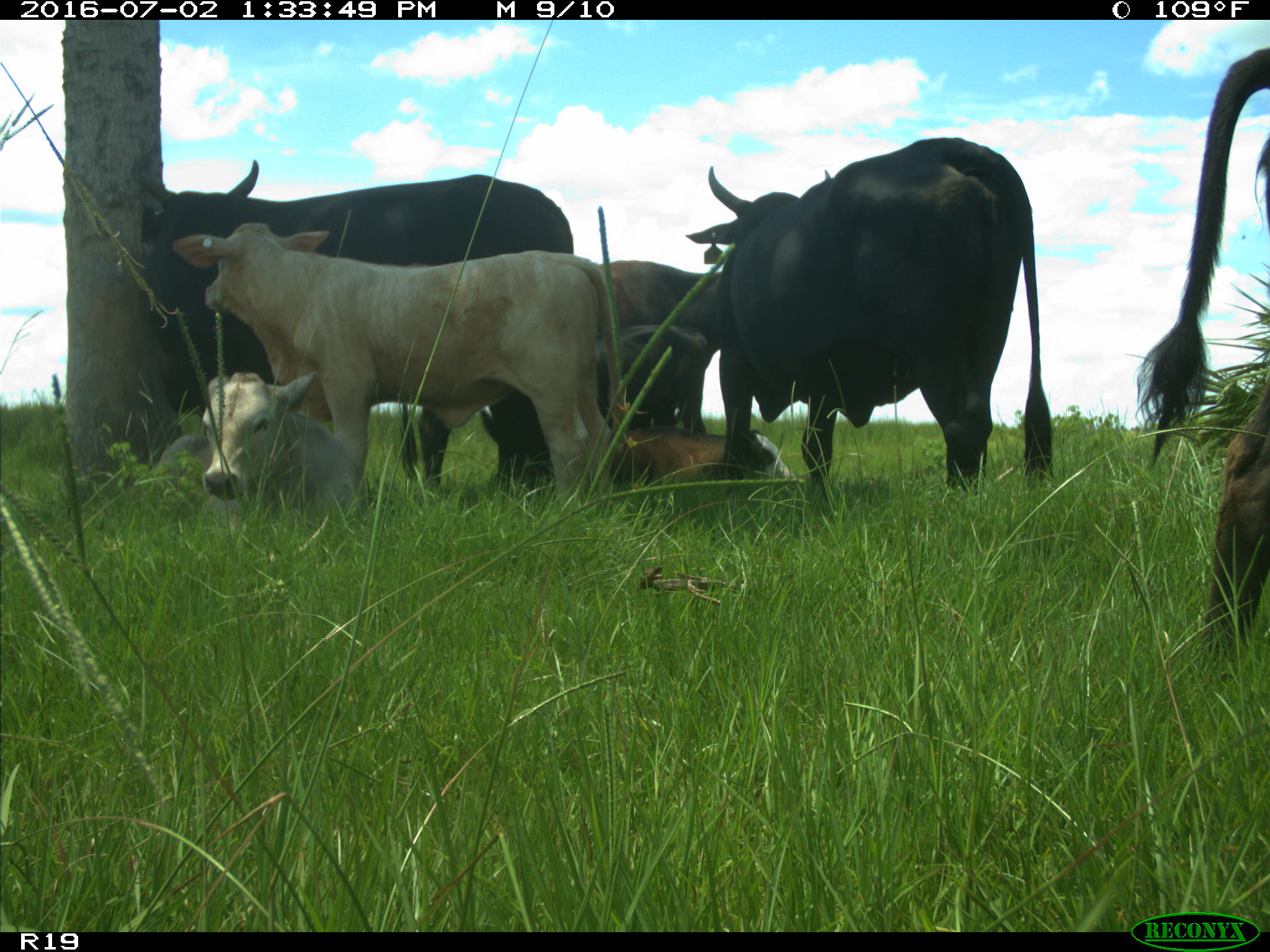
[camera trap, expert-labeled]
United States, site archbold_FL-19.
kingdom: Animalia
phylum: Chordata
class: Mammalia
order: Artiodactyla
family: Bovidae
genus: Bos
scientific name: Bos taurus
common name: domestic cow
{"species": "Bos taurus (domestic cow)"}